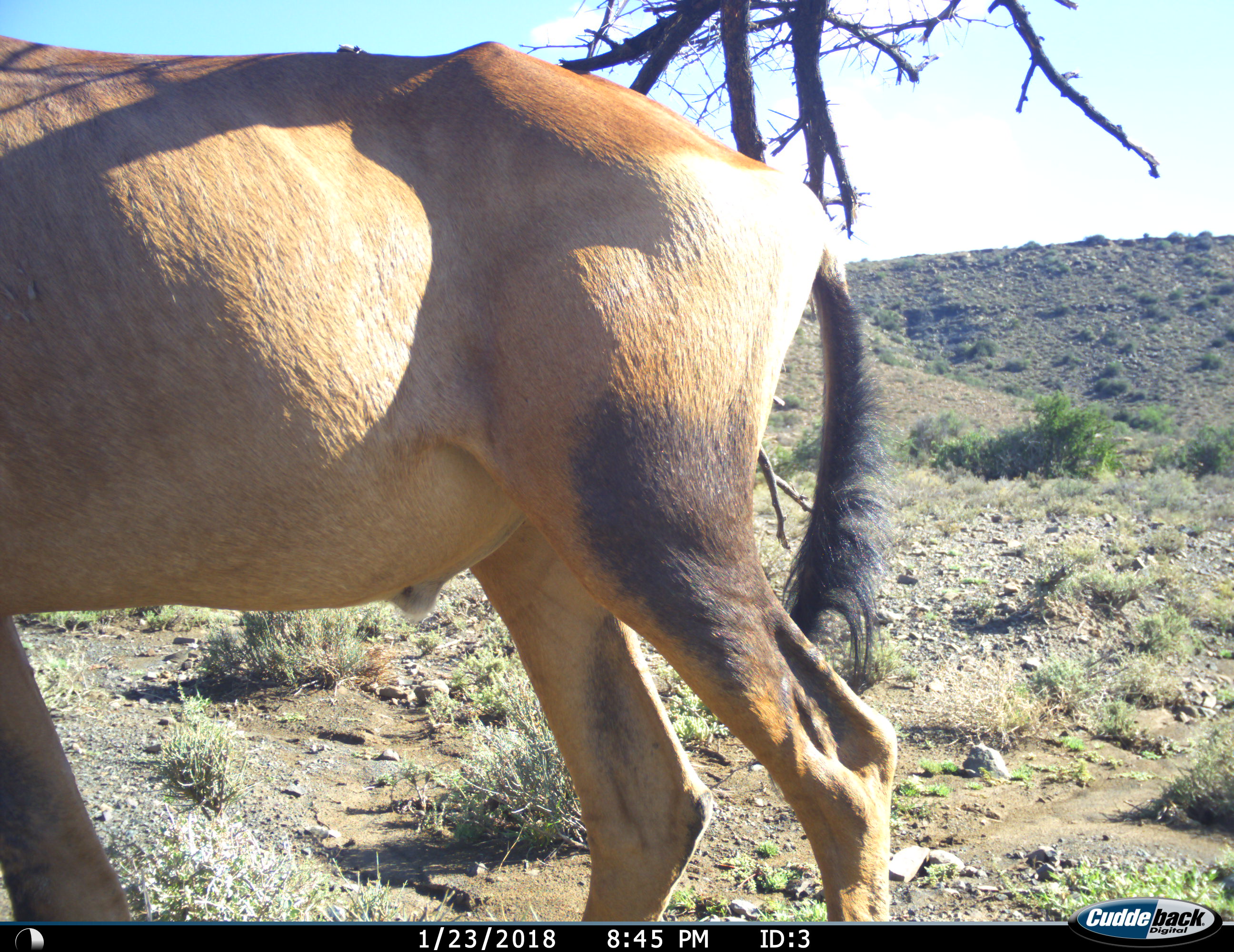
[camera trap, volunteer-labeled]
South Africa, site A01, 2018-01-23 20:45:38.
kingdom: Animalia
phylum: Chordata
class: Mammalia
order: Artiodactyla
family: Bovidae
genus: Alcelaphus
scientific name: Alcelaphus buselaphus caama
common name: red hartebeest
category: hartebeestred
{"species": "hartebeestred (red hartebeest) (Alcelaphus buselaphus caama)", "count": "1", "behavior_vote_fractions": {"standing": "88%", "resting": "0%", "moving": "25%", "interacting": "0%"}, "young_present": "0%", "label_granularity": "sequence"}